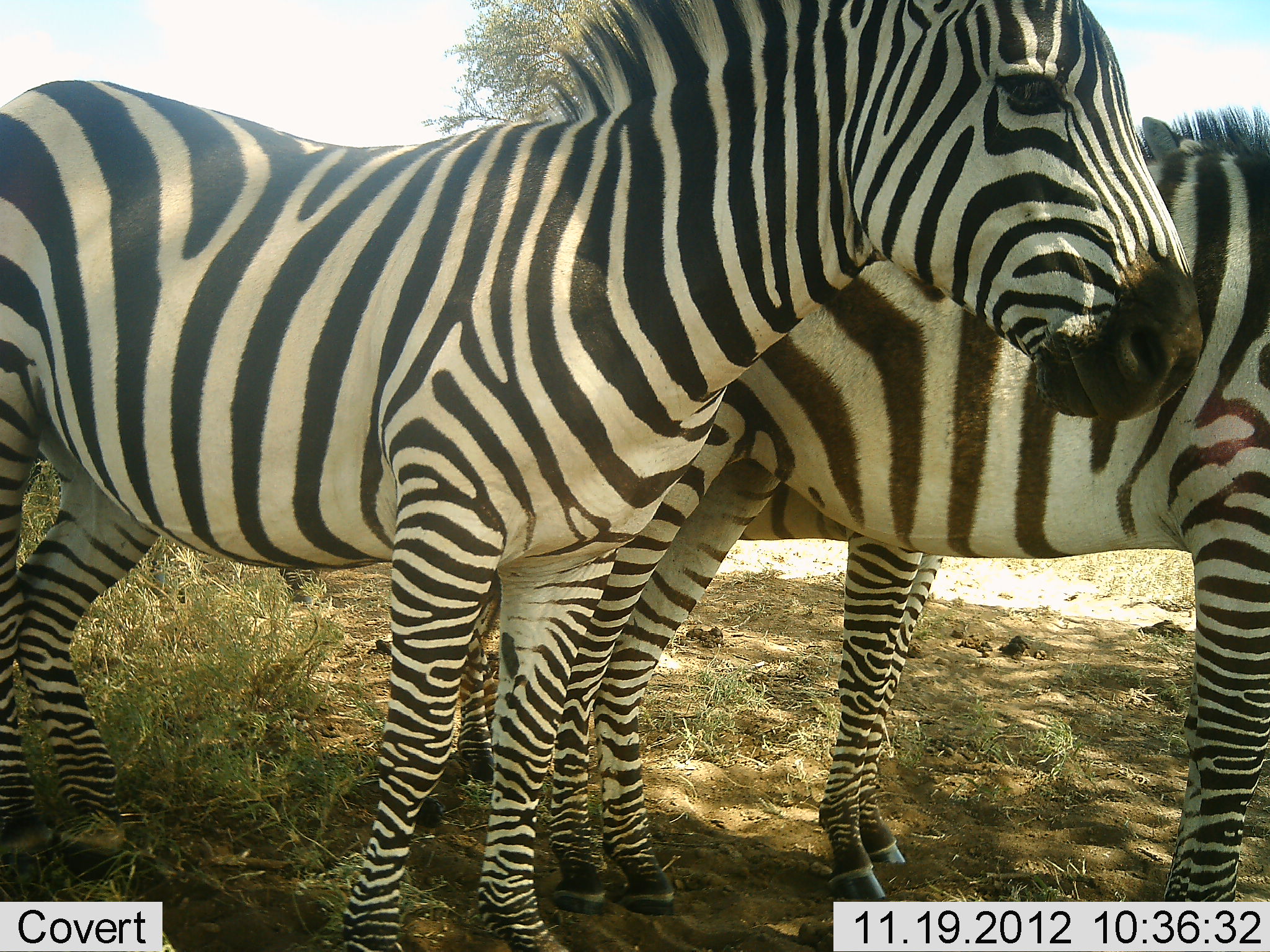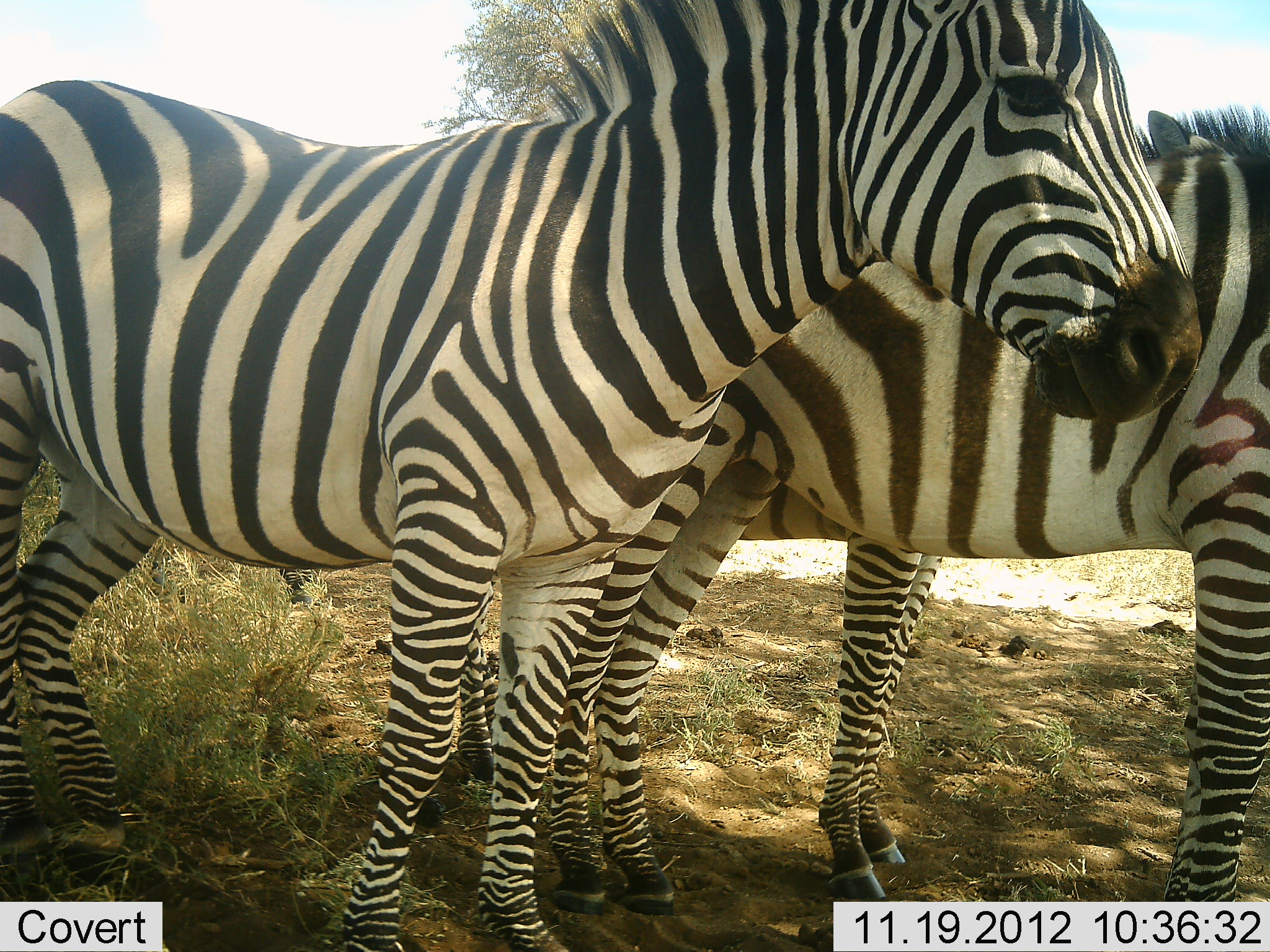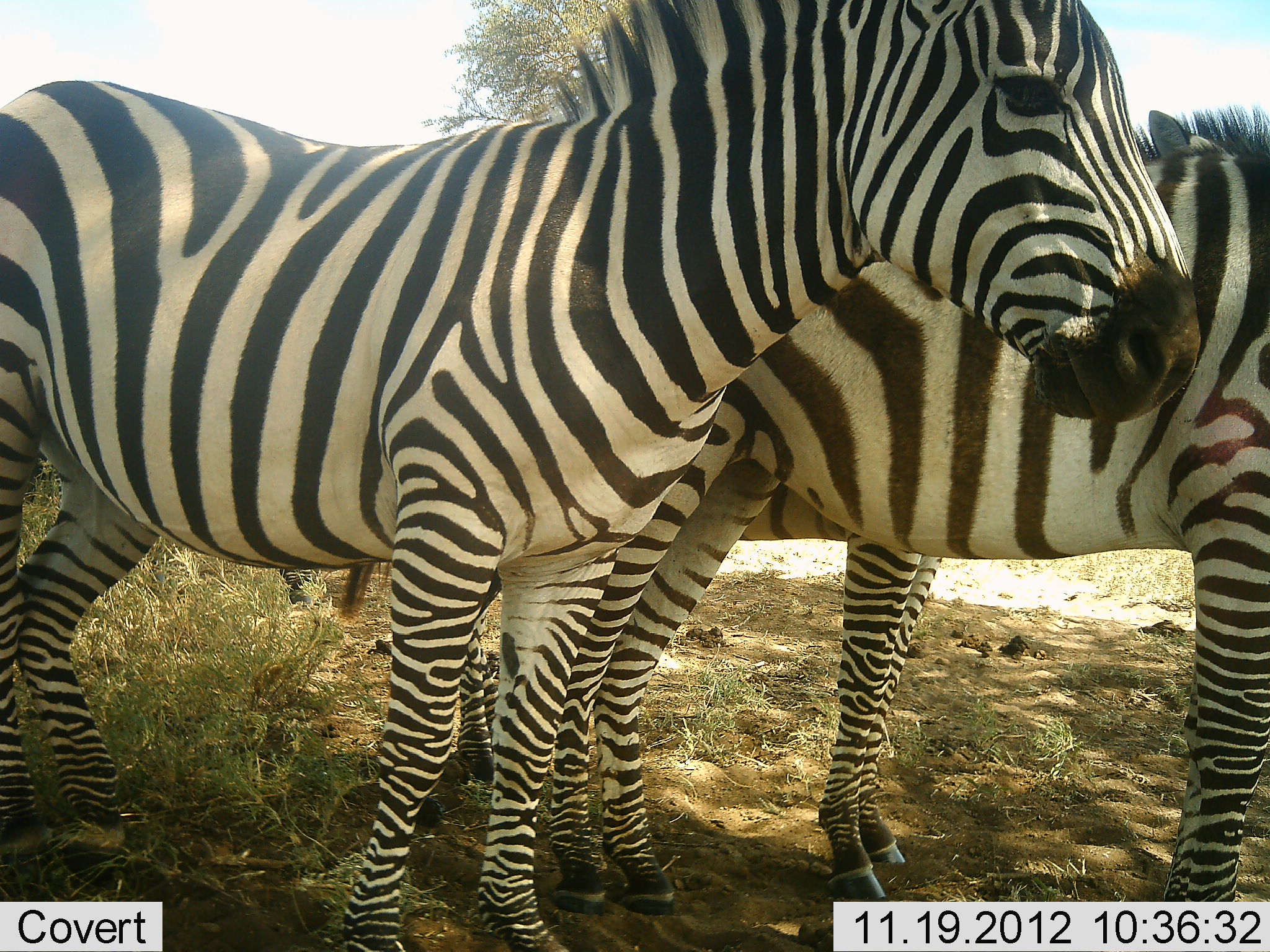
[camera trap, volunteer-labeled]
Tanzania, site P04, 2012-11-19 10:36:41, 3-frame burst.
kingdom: Animalia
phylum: Chordata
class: Mammalia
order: Perissodactyla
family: Equidae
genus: Equus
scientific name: Equus quagga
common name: plains zebra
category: zebra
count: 3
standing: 100%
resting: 0%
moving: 0%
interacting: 0%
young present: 0%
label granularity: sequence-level